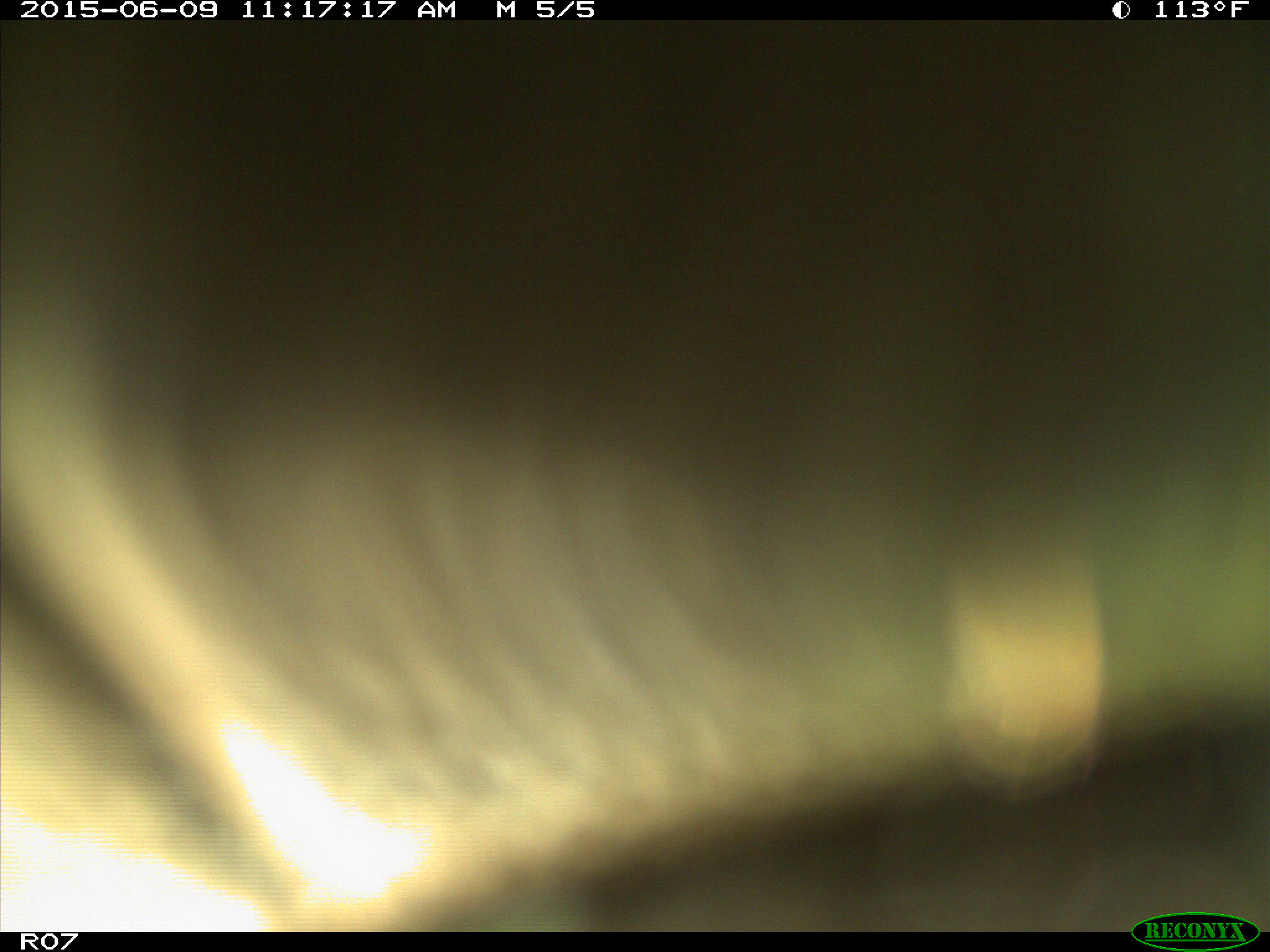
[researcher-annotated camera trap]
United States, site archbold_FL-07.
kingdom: Animalia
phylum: Chordata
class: Mammalia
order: Artiodactyla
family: Bovidae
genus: Bos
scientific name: Bos taurus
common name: domestic cow